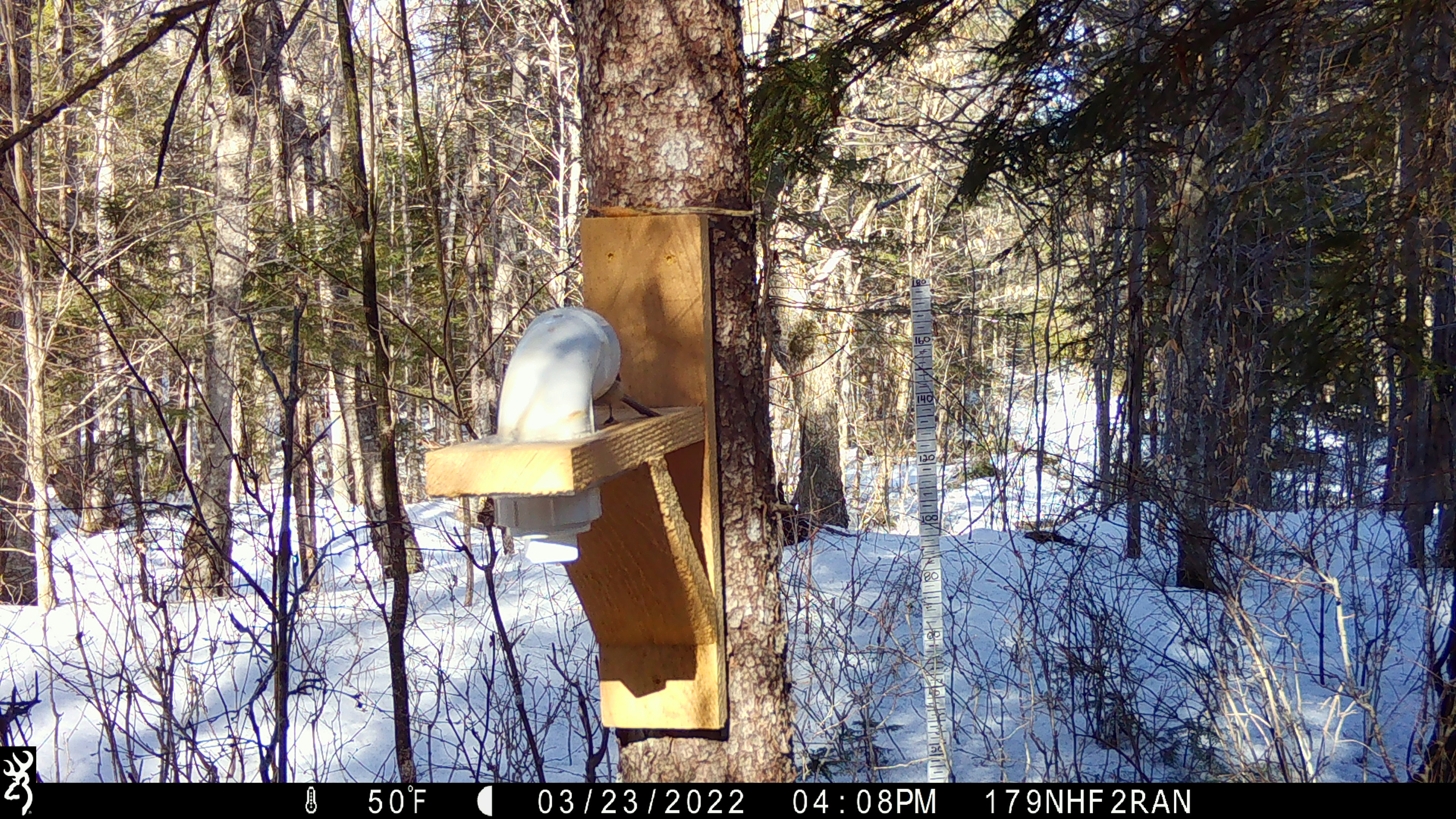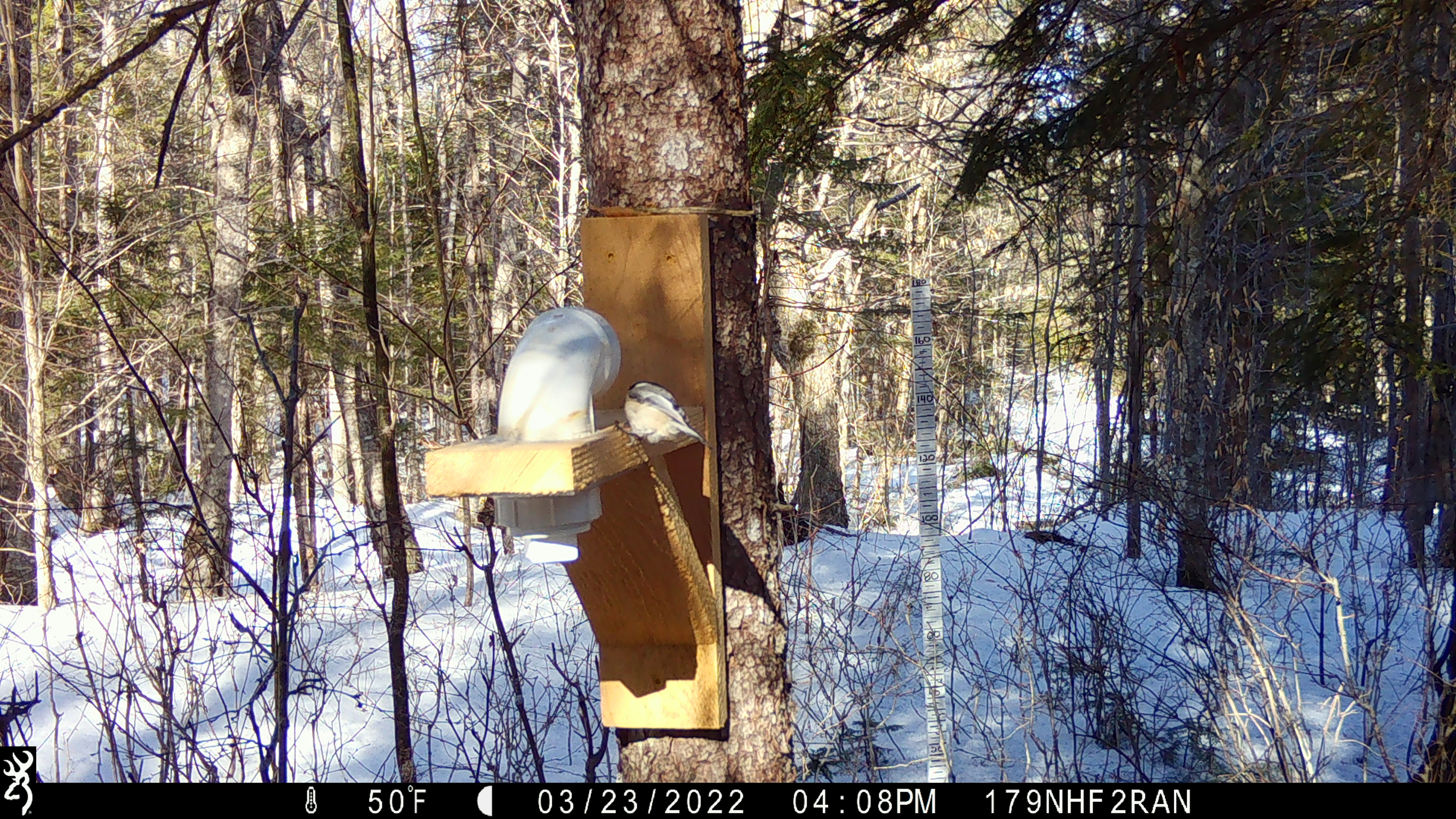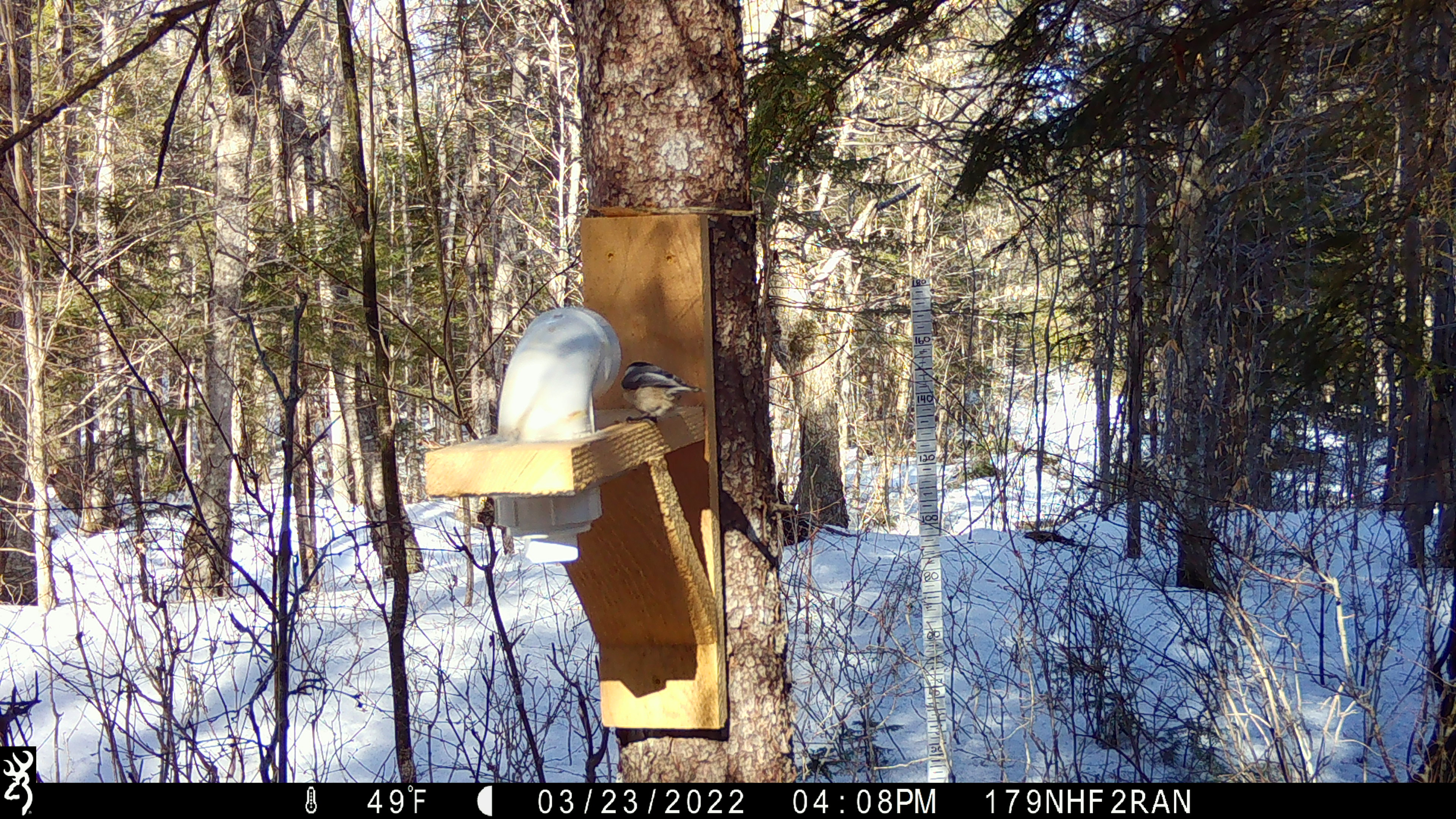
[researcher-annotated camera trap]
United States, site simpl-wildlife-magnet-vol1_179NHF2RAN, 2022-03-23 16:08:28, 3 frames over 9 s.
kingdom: Animalia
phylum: Chordata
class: Aves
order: Passeriformes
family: Paridae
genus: Poecile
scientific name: Poecile atricapillus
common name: black-capped chickadee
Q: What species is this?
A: Black-capped chickadee (Poecile atricapillus).